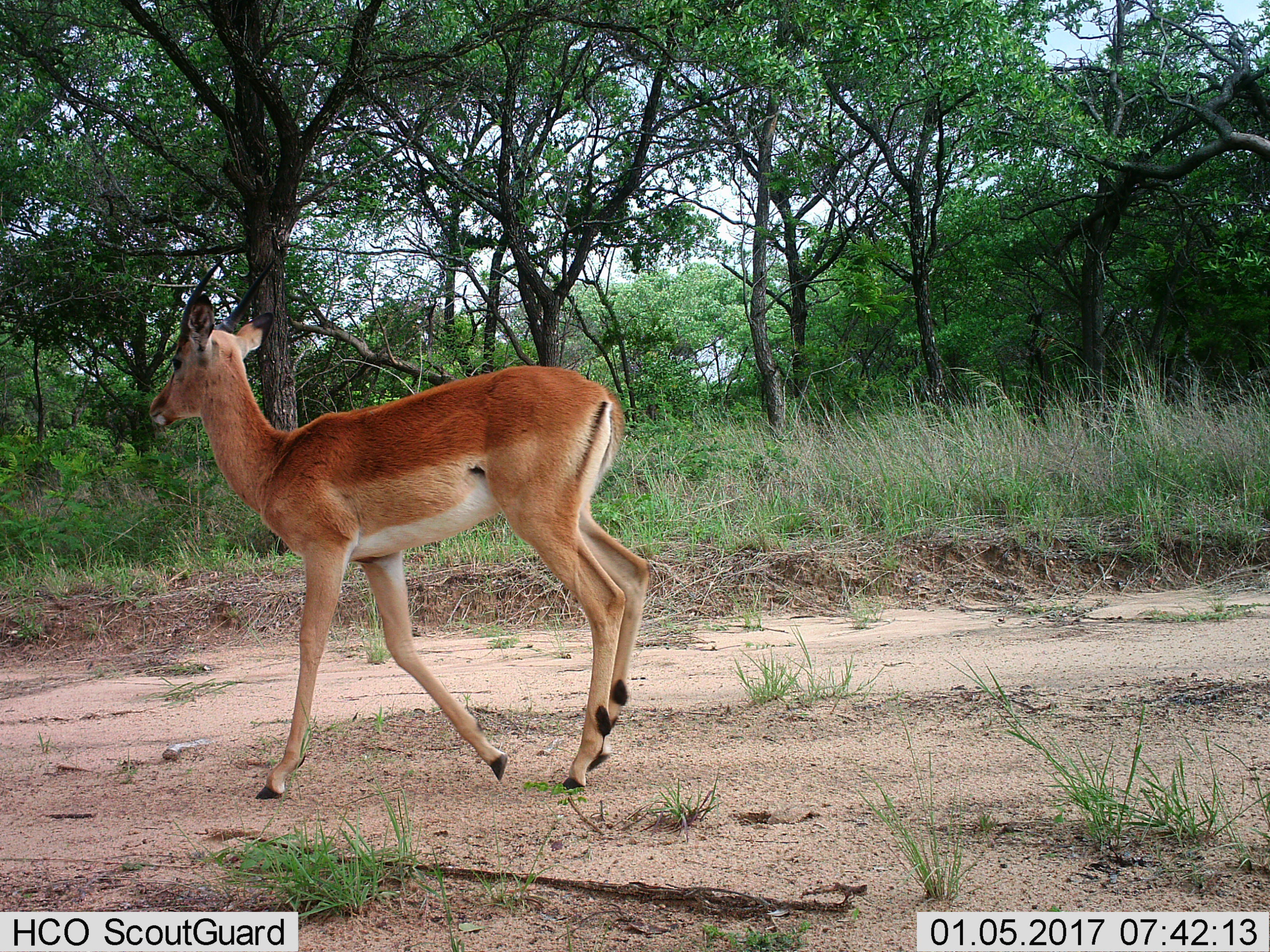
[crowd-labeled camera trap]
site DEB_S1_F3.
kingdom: Animalia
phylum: Chordata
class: Mammalia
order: Artiodactyla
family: Bovidae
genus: Aepyceros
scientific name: Aepyceros melampus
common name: impala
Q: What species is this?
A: Impala (Aepyceros melampus).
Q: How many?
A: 1.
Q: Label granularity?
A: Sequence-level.